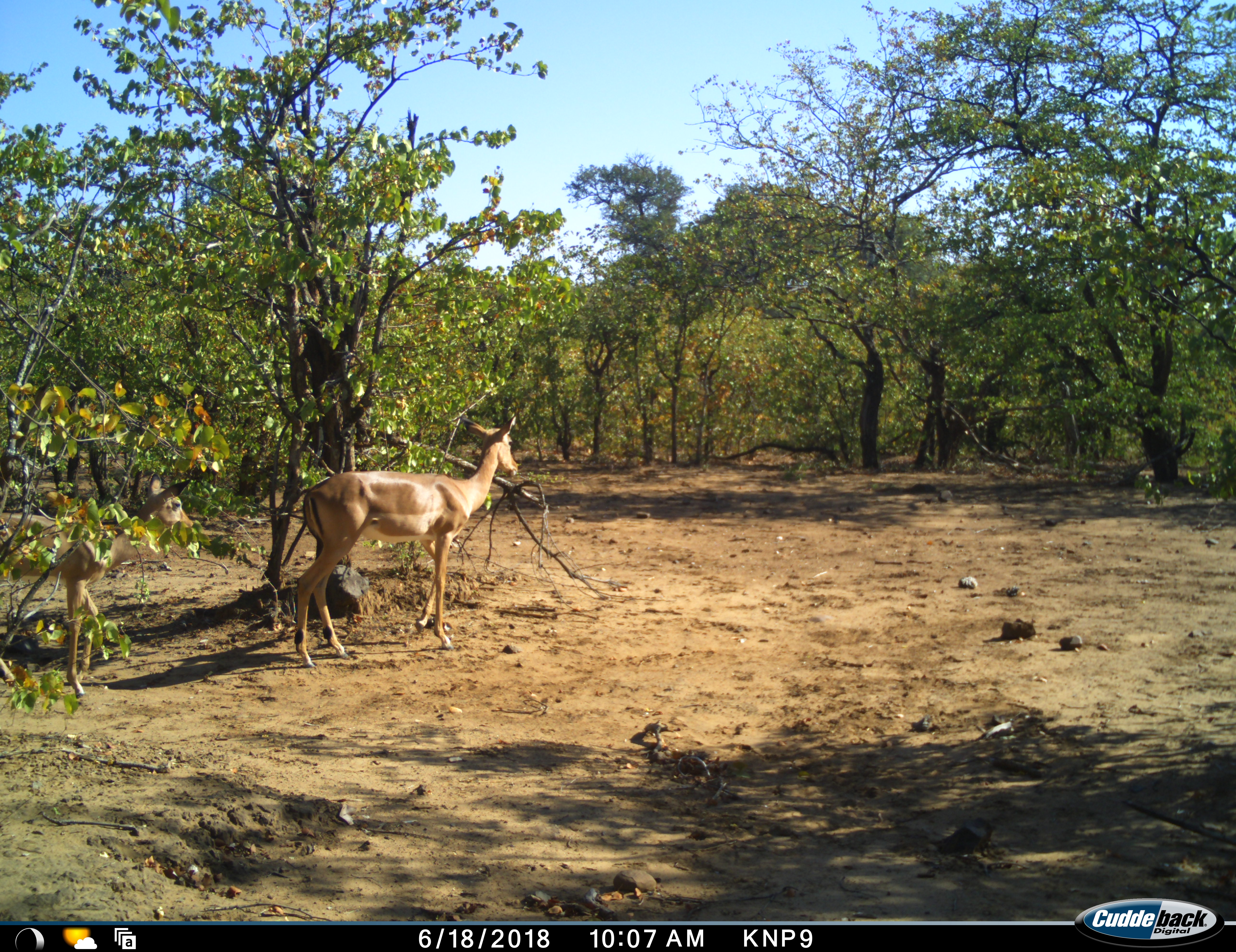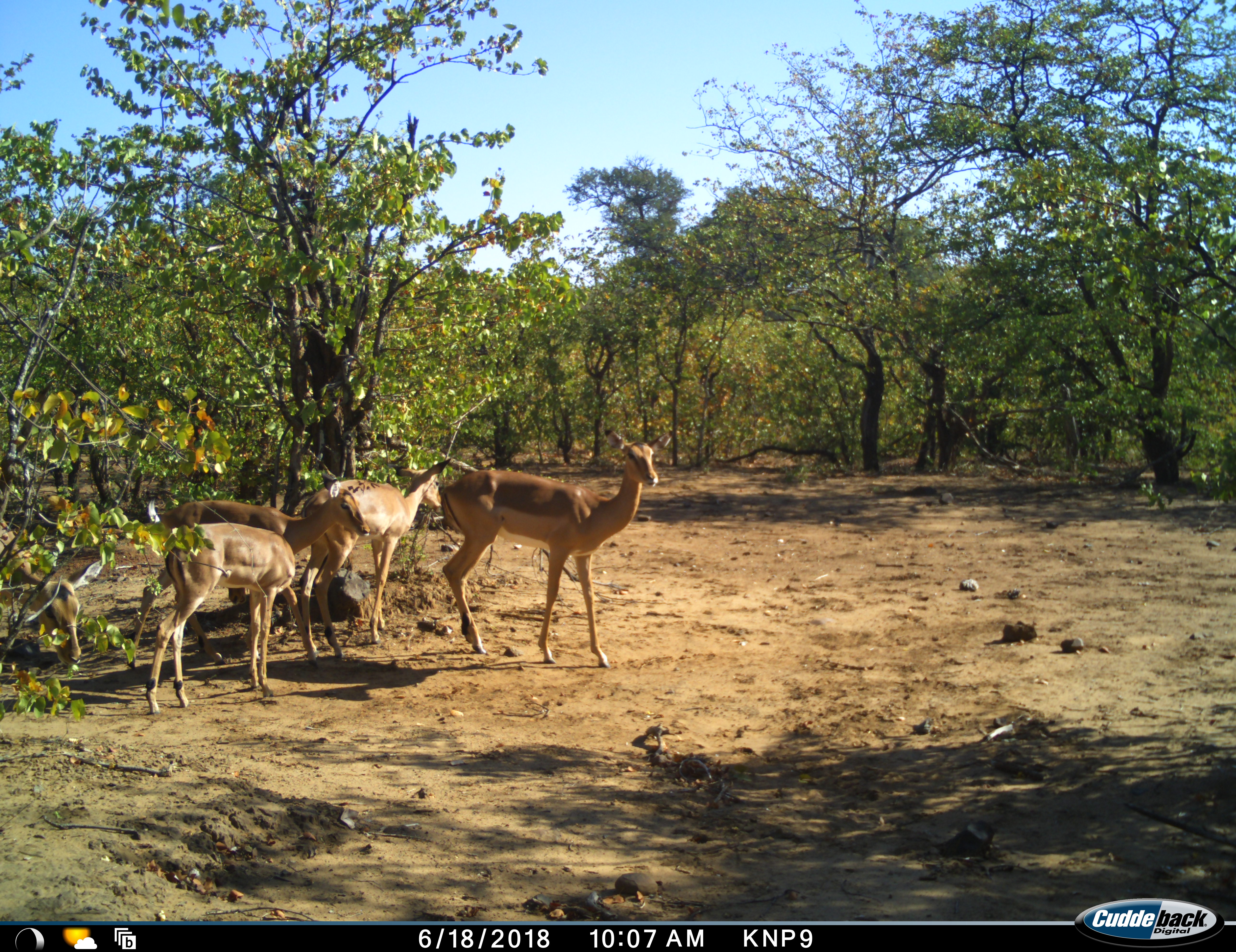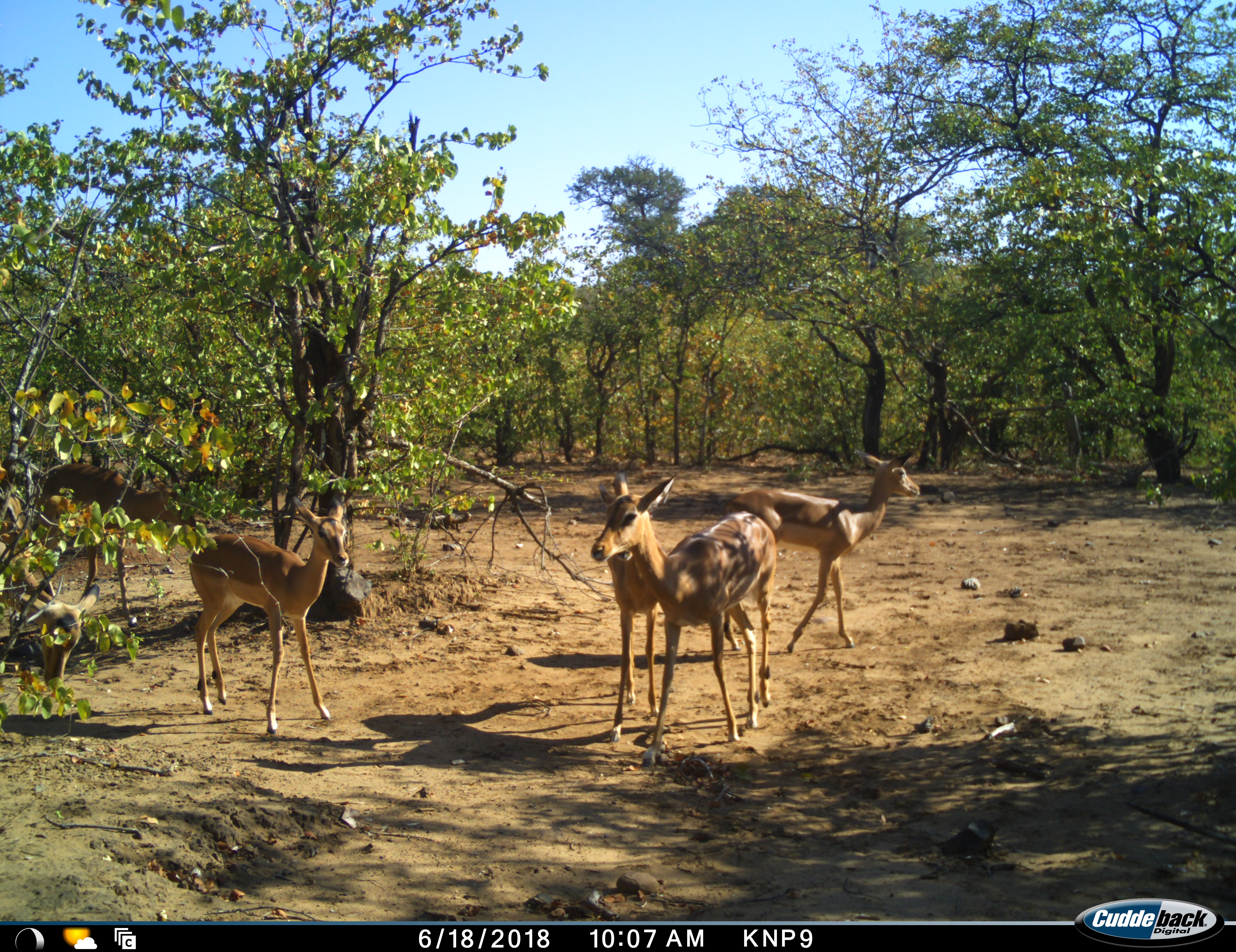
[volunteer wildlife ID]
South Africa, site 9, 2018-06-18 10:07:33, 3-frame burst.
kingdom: Animalia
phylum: Chordata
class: Mammalia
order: Artiodactyla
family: Bovidae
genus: Aepyceros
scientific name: Aepyceros melampus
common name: impala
Impala (Aepyceros melampus), count 5. Behavior (volunteer vote fractions): standing 33%, resting 0%, moving 89%, interacting 11%. Young present (vote fraction): 33%. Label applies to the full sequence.